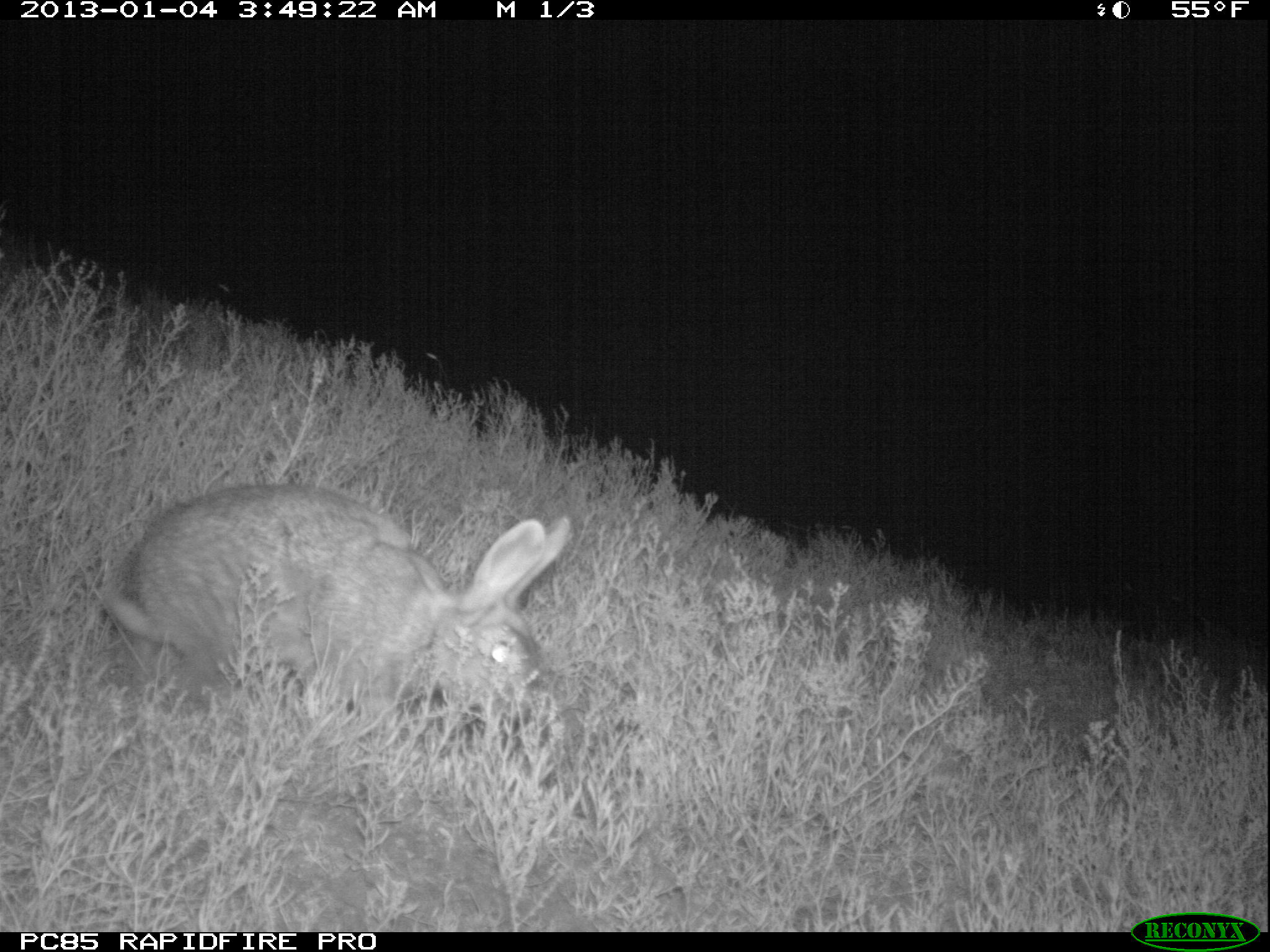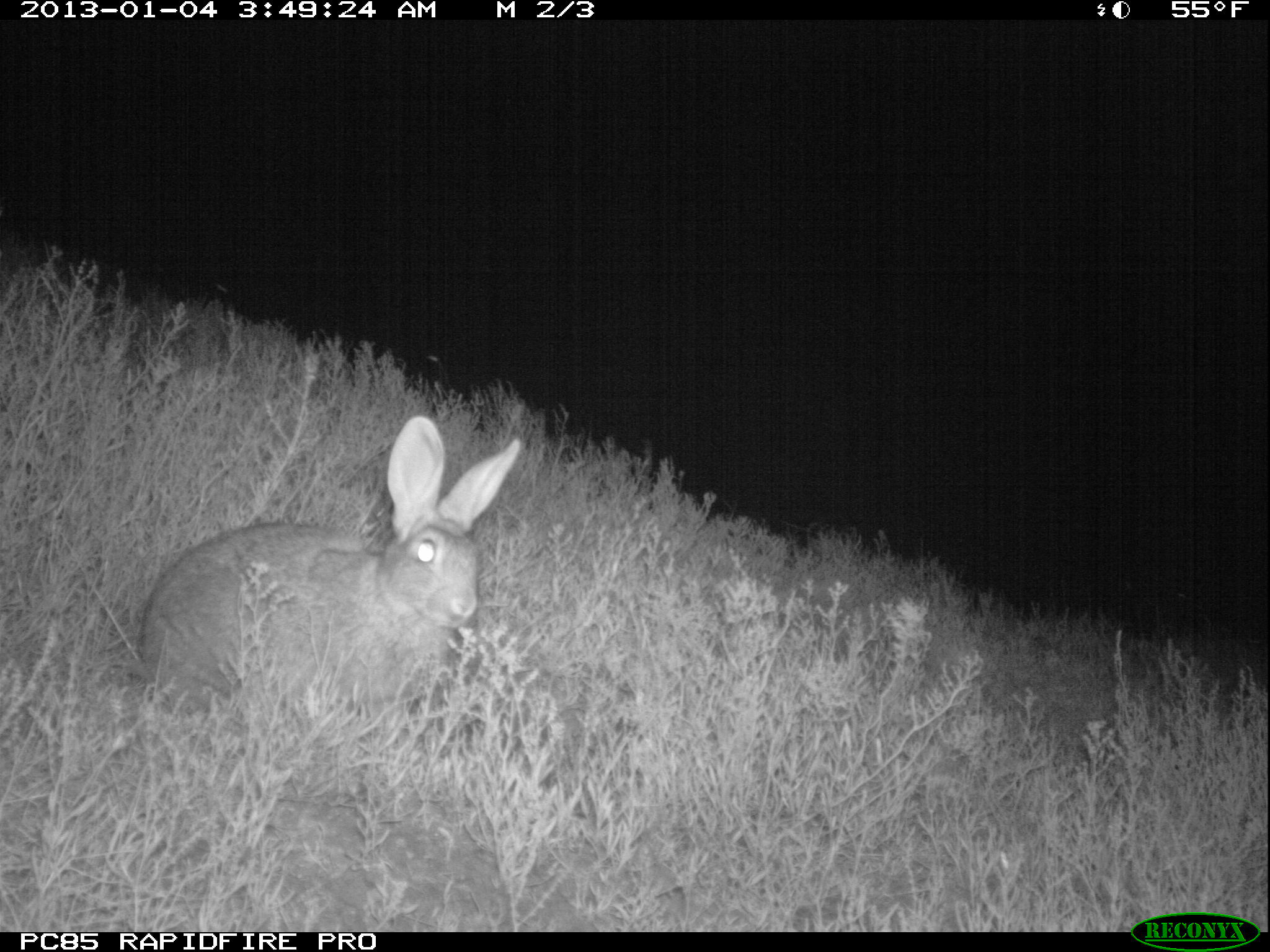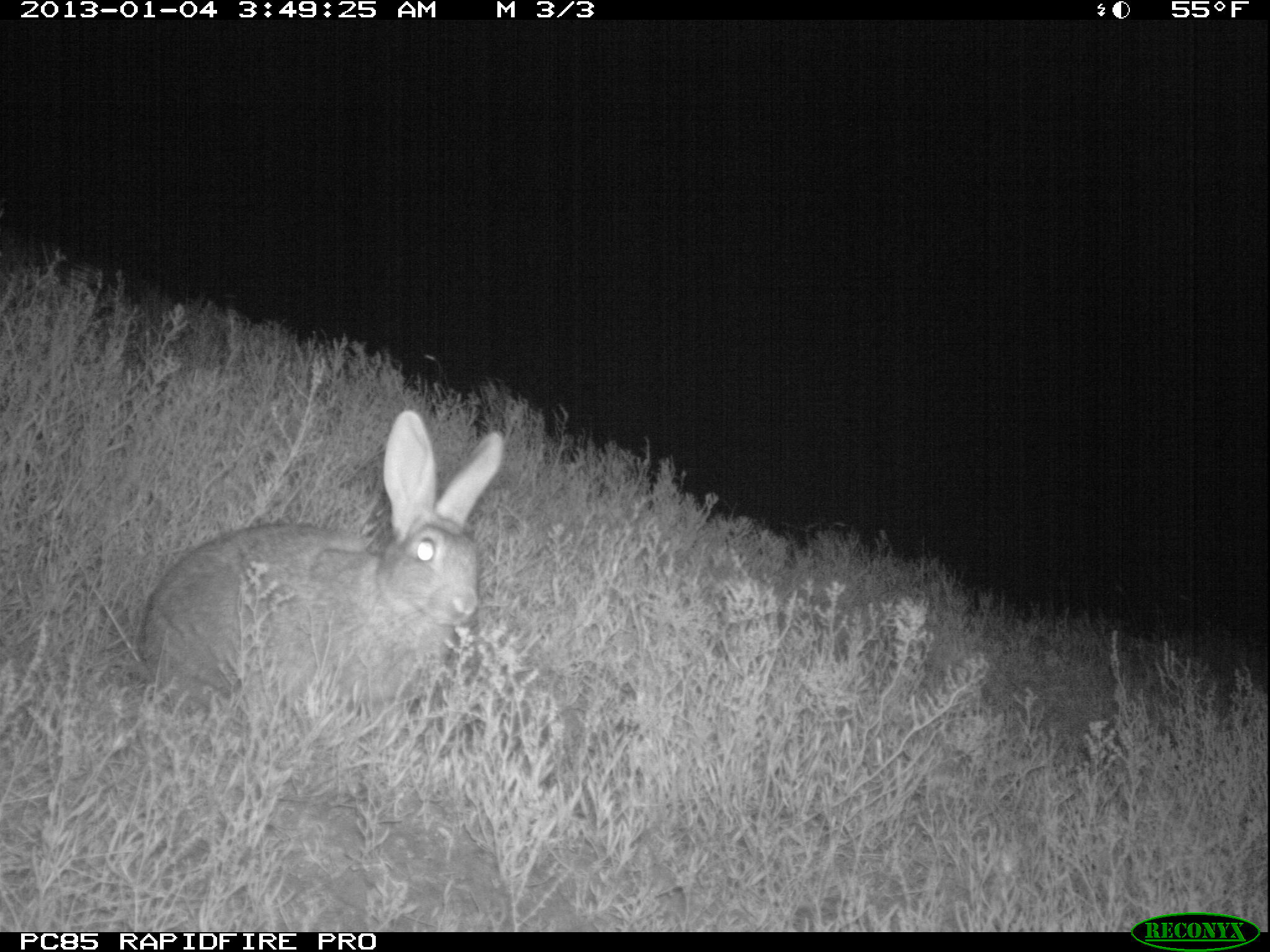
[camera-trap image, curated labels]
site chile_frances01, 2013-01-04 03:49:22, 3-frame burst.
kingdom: Animalia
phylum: Chordata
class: Mammalia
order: Lagomorpha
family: Leporidae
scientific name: Leporidae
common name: rabbits and hares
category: rabbit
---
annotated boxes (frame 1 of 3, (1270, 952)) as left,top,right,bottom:
rabbit: 94,483,575,746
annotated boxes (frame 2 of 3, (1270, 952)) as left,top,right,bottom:
rabbit: 130,415,527,742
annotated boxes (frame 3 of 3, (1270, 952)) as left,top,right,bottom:
rabbit: 133,410,505,738